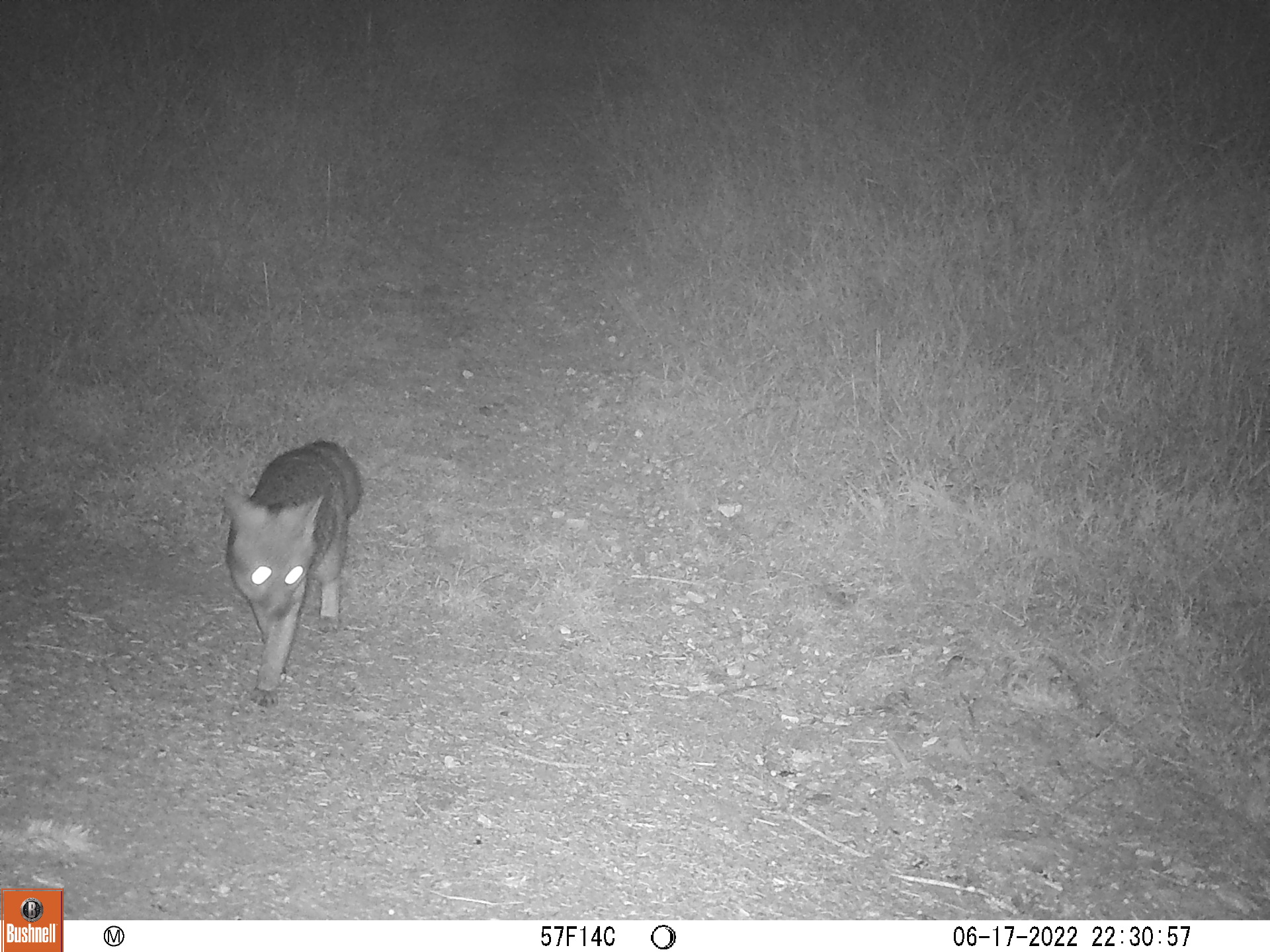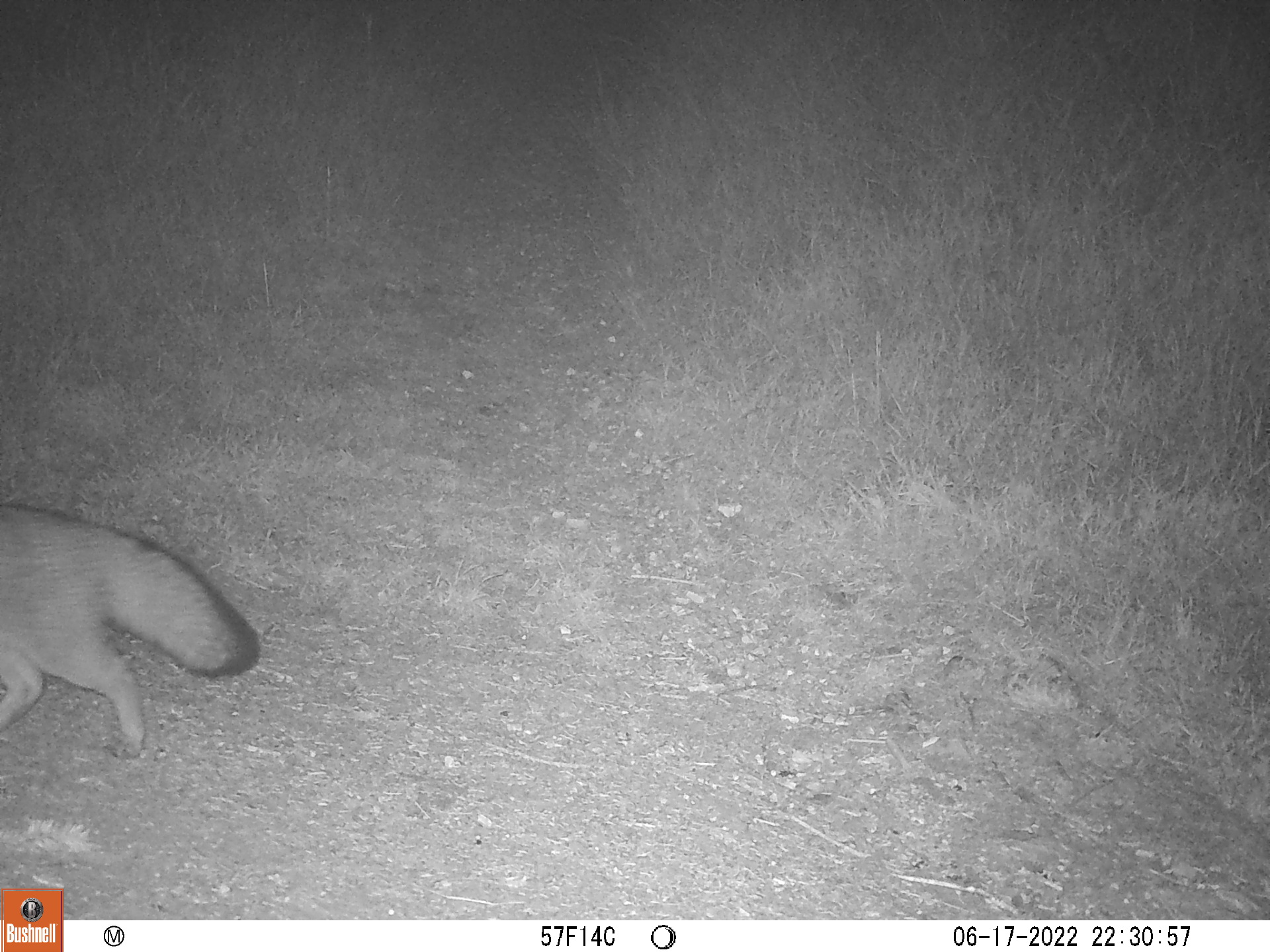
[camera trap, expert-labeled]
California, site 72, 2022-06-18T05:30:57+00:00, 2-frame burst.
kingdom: Animalia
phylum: Chordata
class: Mammalia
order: Carnivora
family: Canidae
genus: Urocyon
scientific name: Urocyon cinereoargenteus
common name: gray fox